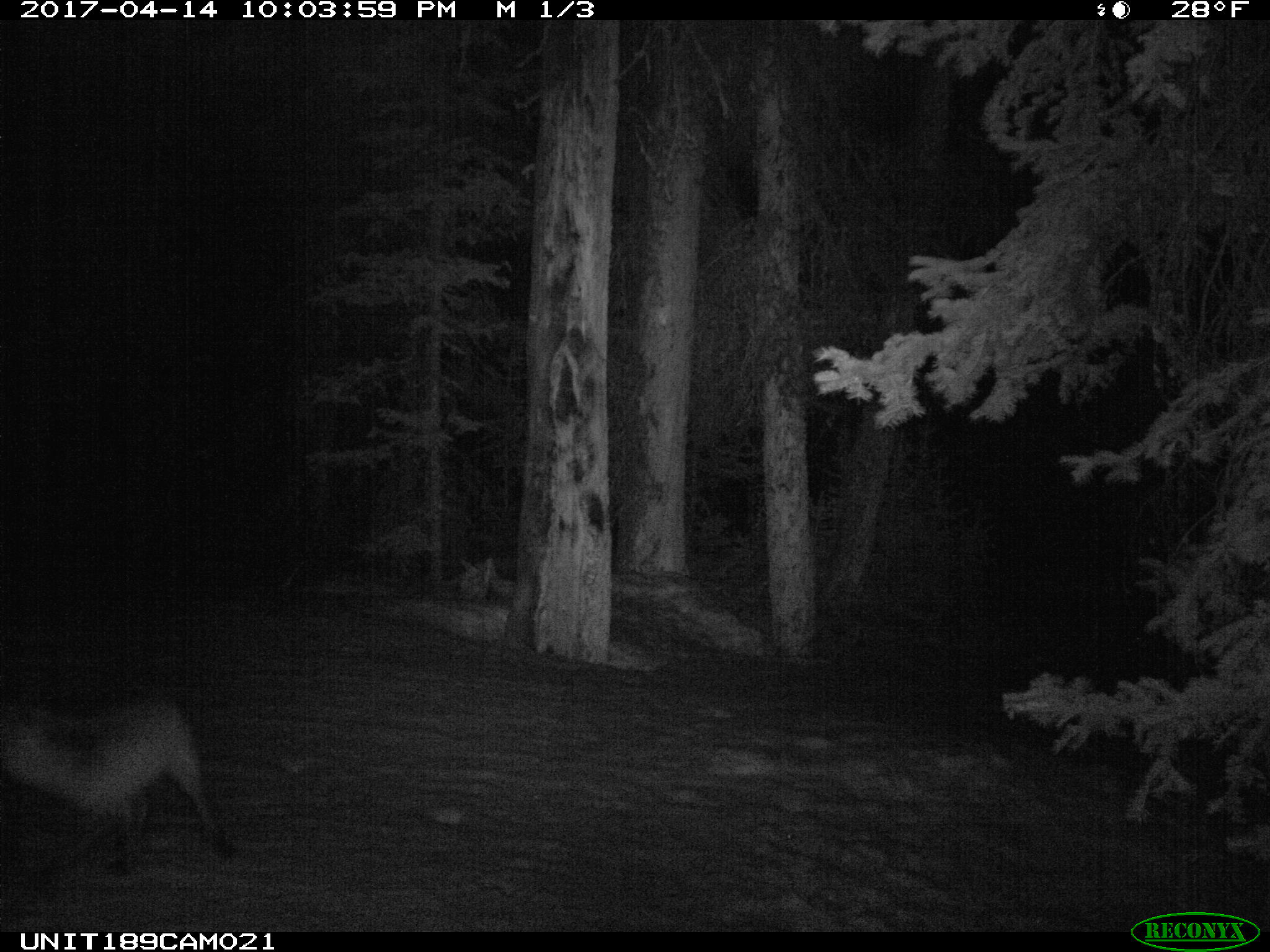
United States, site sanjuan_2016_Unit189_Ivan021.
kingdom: Animalia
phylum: Chordata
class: Mammalia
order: Carnivora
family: Canidae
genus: Vulpes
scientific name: Vulpes vulpes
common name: red fox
Vulpes vulpes (red fox).